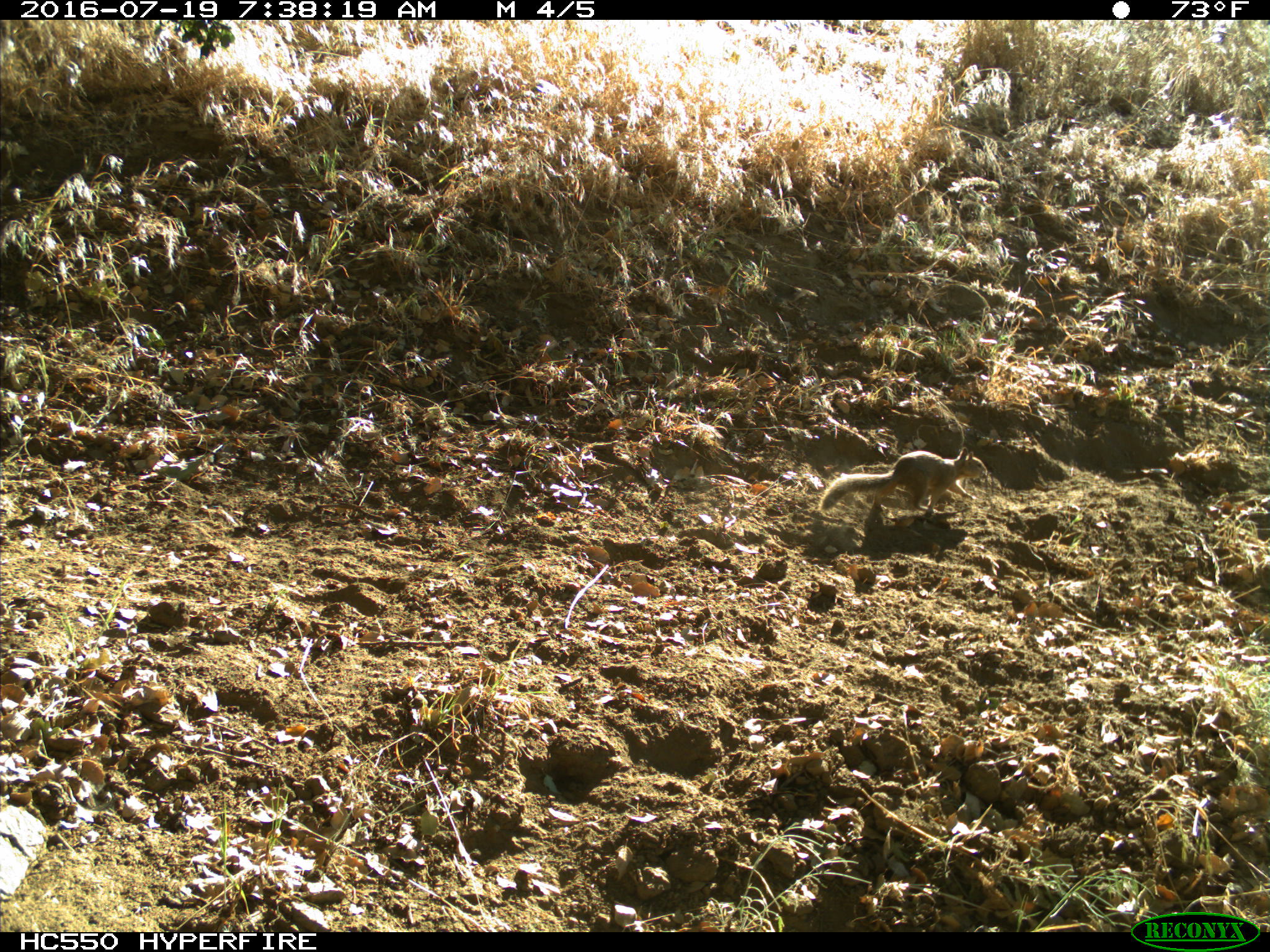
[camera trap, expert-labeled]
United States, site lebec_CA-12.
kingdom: Animalia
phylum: Chordata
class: Mammalia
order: Rodentia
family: Sciuridae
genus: Otospermophilus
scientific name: Otospermophilus beecheyi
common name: california ground squirrel